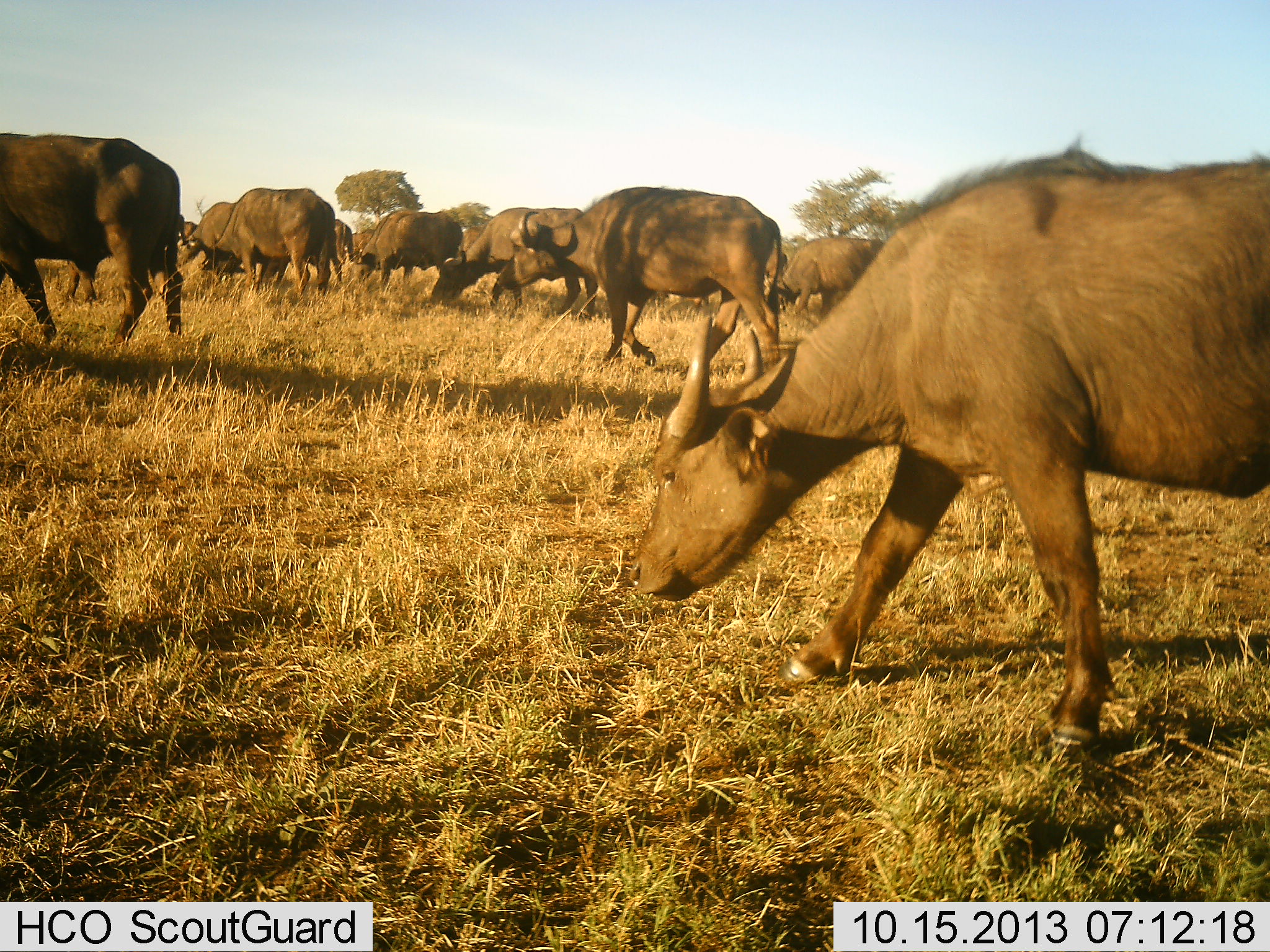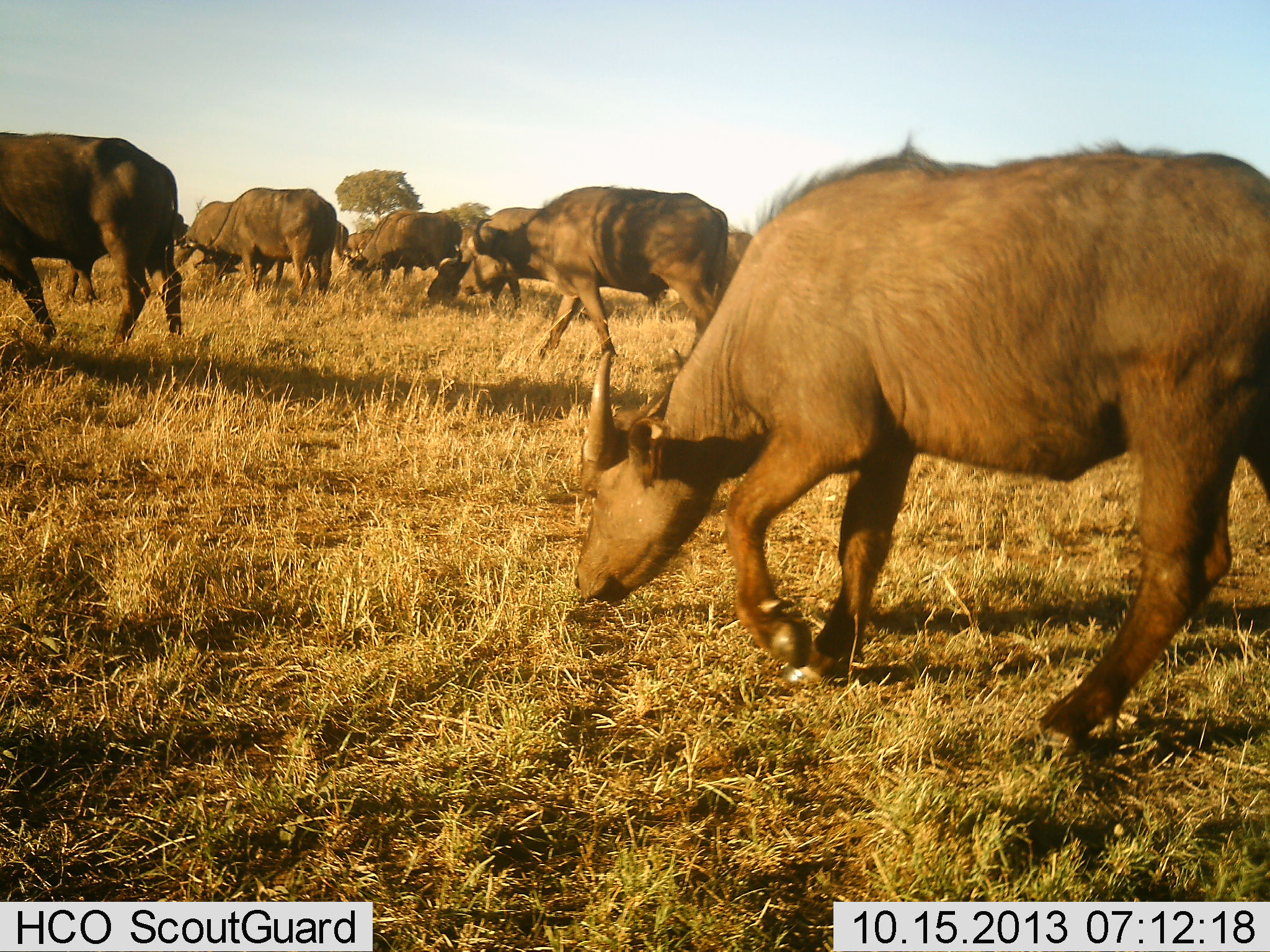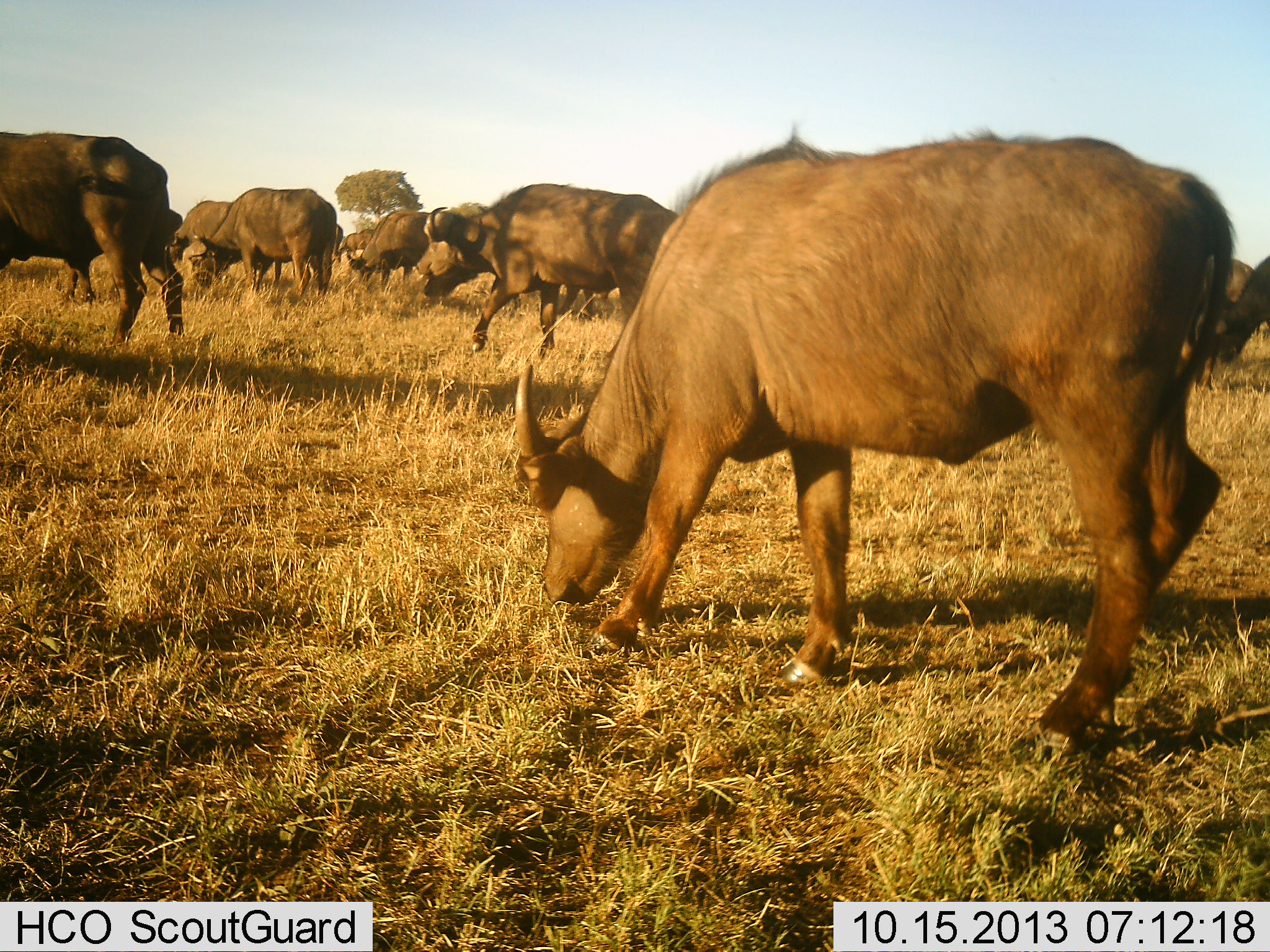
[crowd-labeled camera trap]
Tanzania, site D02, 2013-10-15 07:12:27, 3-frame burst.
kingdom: Animalia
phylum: Chordata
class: Mammalia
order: Artiodactyla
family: Bovidae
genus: Syncerus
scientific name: Syncerus caffer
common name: cape buffalo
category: buffalo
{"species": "buffalo (cape buffalo) (Syncerus caffer)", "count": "11-50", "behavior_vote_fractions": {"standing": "17%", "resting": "0%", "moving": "83%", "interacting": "7%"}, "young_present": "10%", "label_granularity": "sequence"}